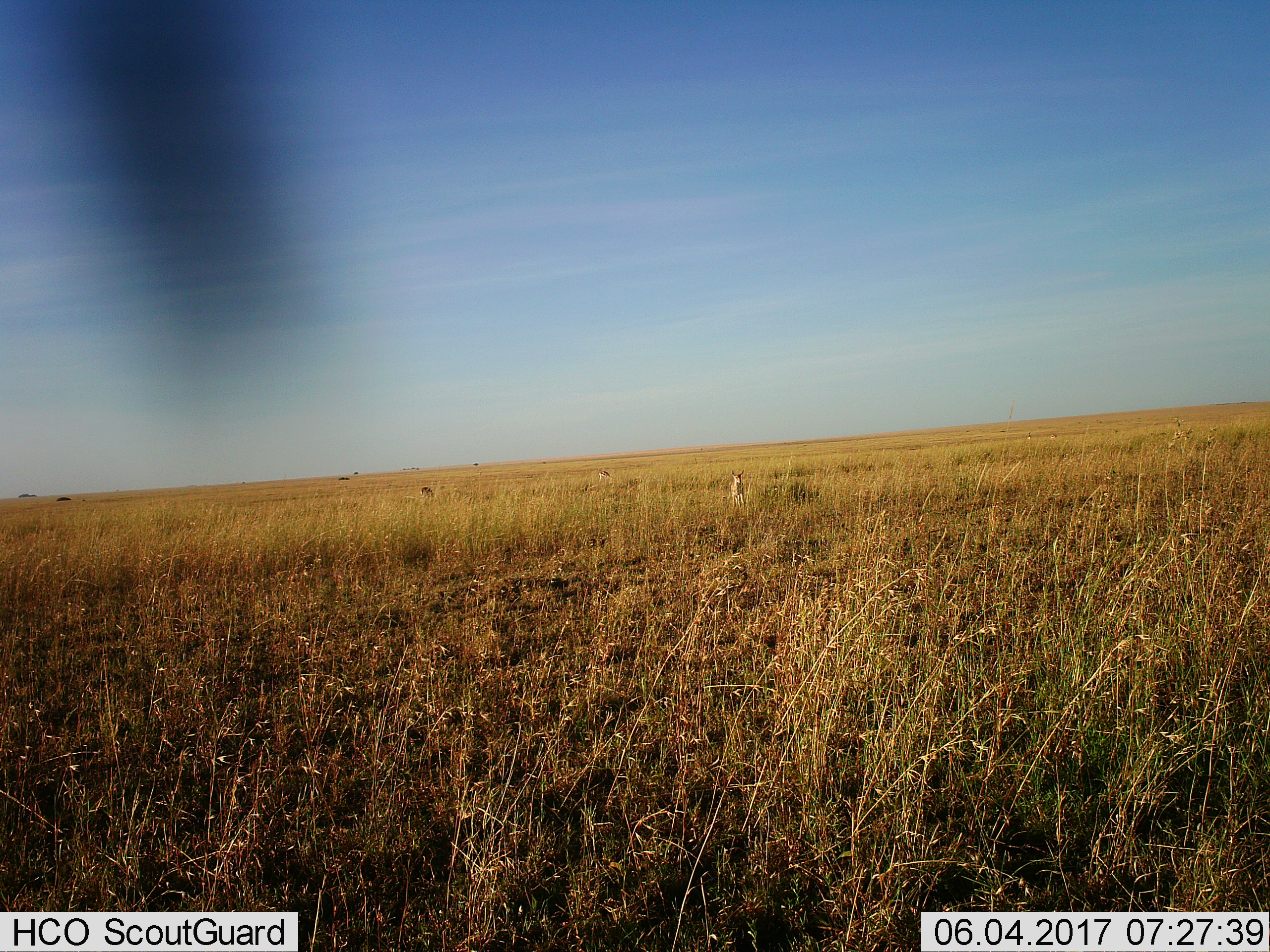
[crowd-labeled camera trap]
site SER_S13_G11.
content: unidentified animal